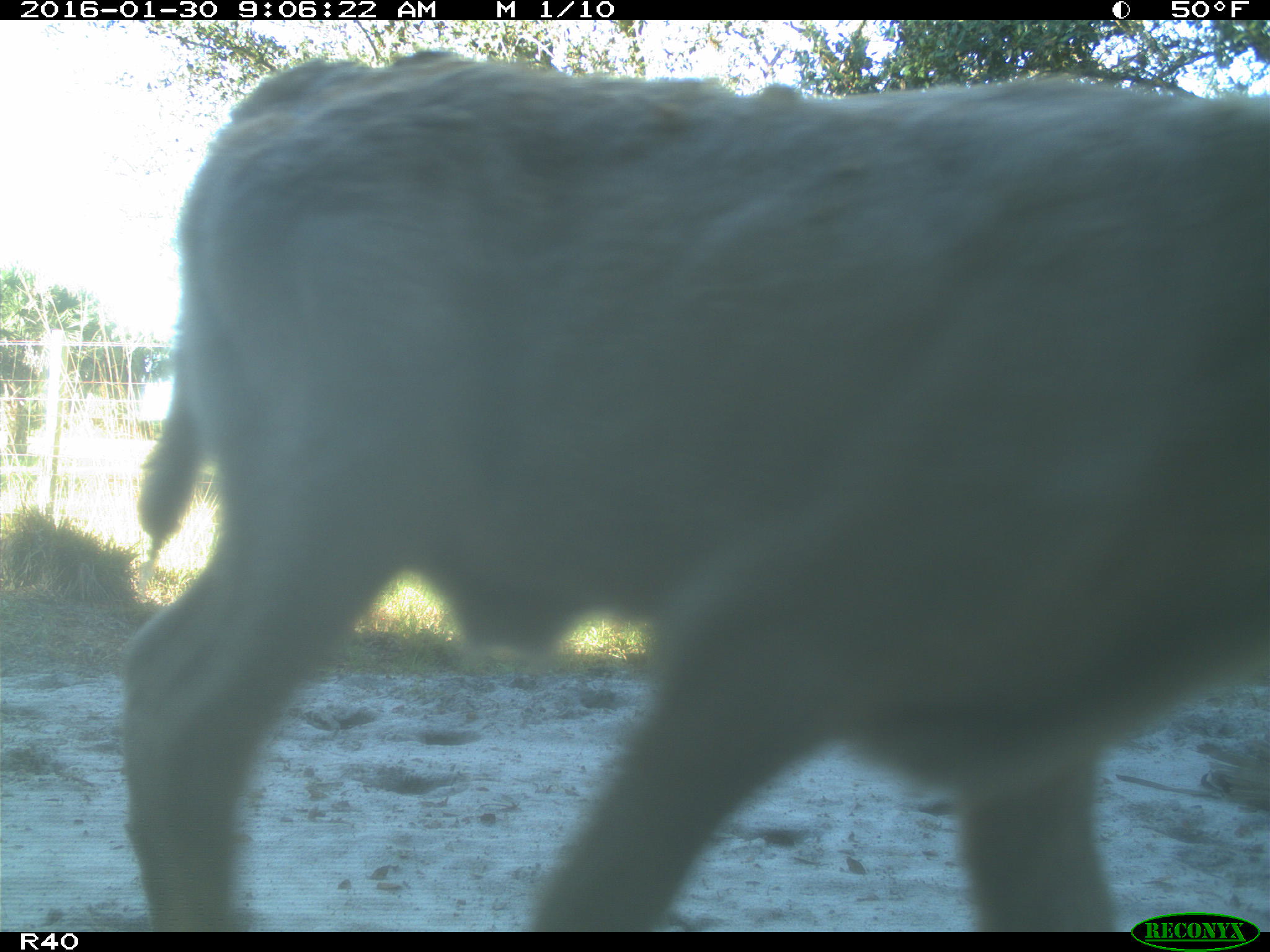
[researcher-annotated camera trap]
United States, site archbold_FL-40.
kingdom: Animalia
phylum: Chordata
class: Mammalia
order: Artiodactyla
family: Bovidae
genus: Bos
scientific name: Bos taurus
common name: domestic cow